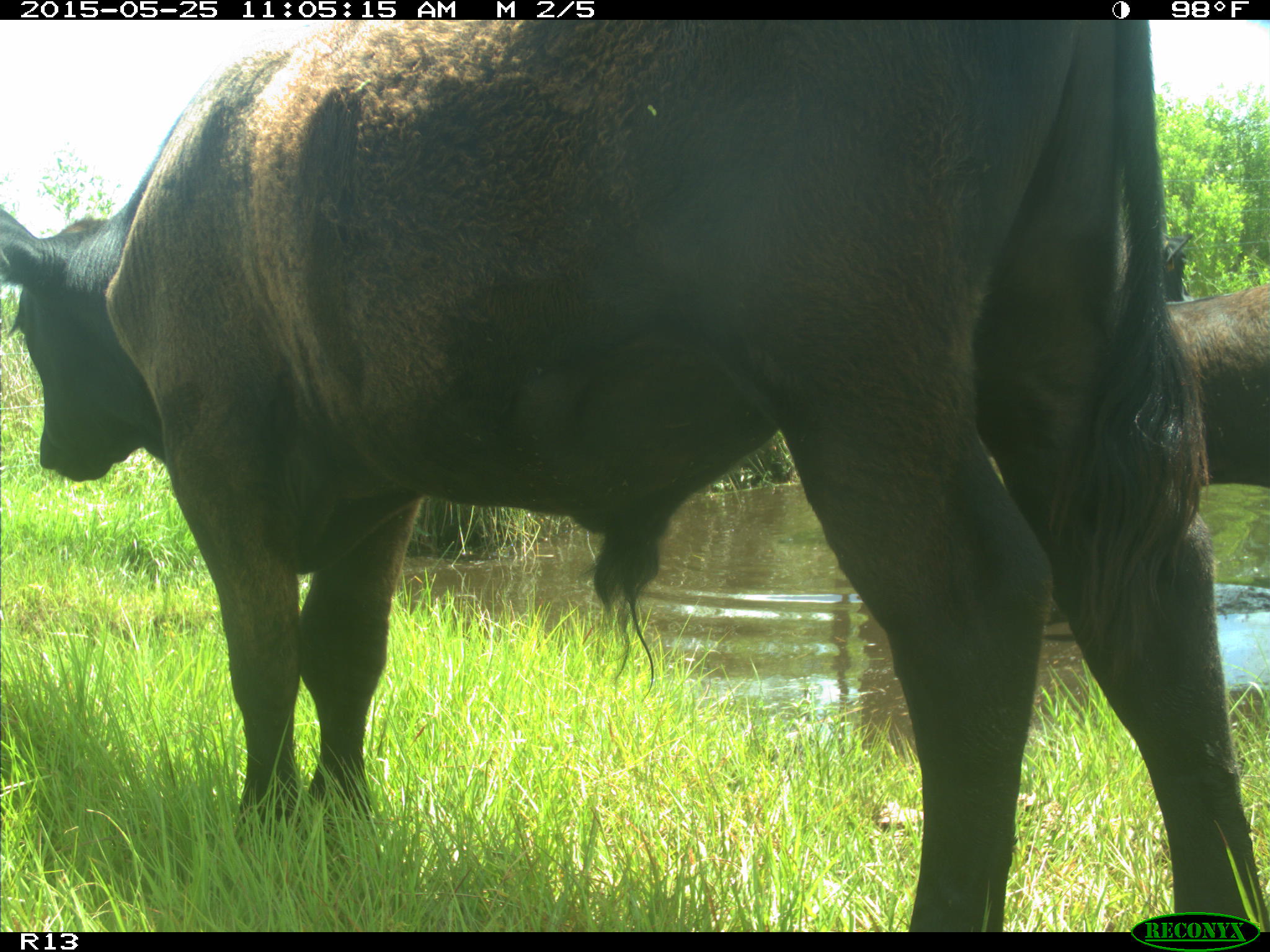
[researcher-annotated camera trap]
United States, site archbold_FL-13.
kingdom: Animalia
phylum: Chordata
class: Mammalia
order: Artiodactyla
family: Bovidae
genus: Bos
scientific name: Bos taurus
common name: domestic cow